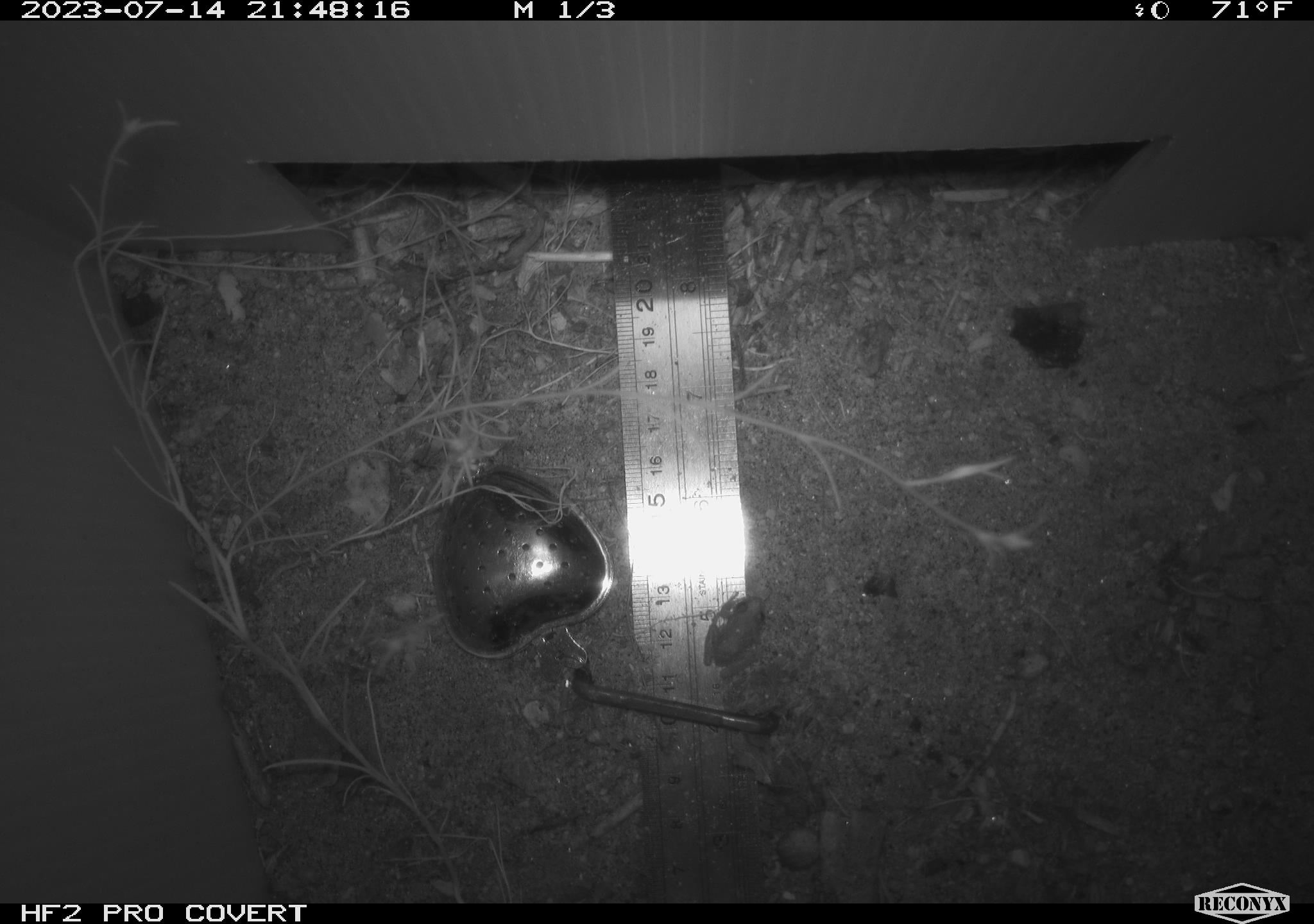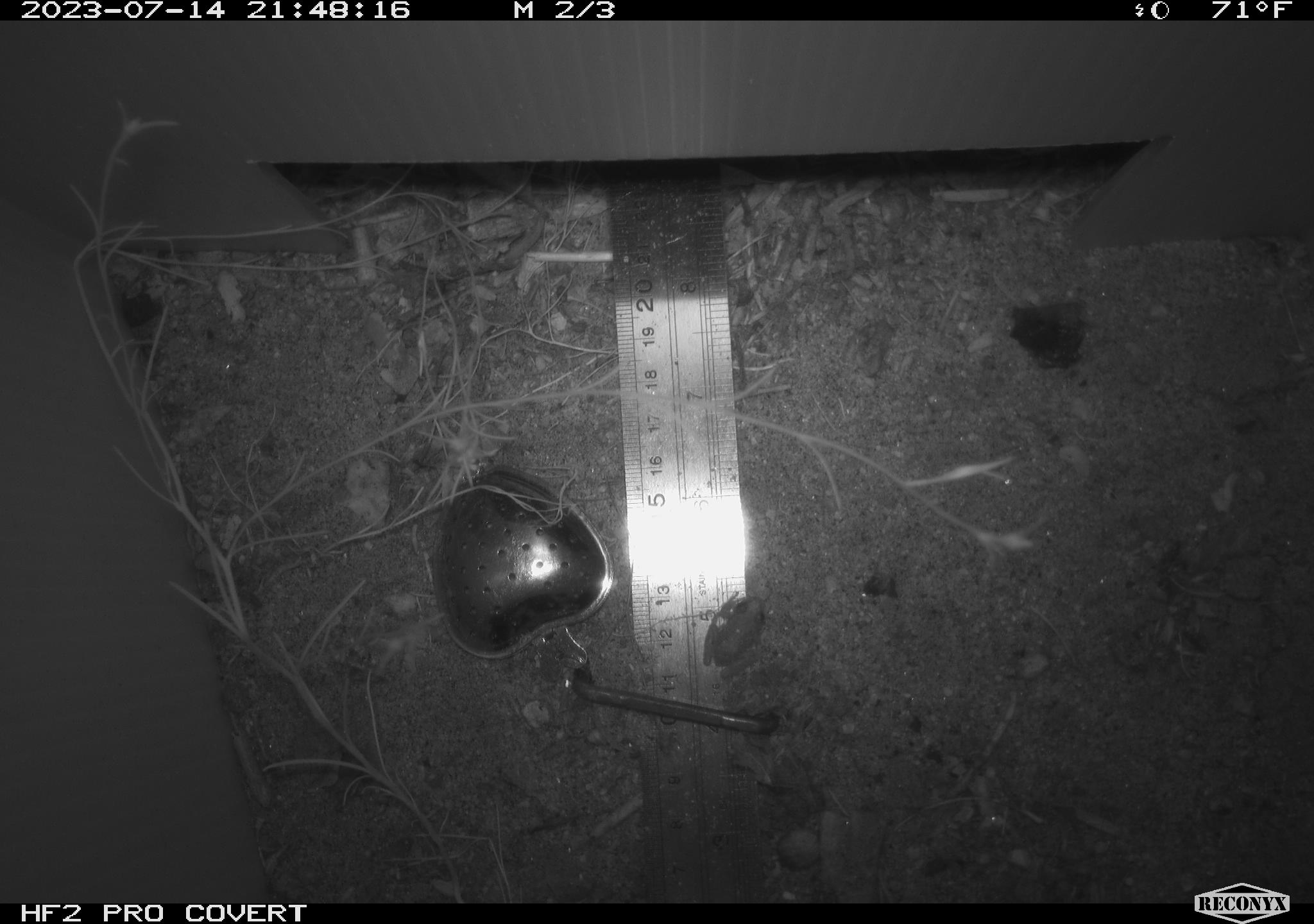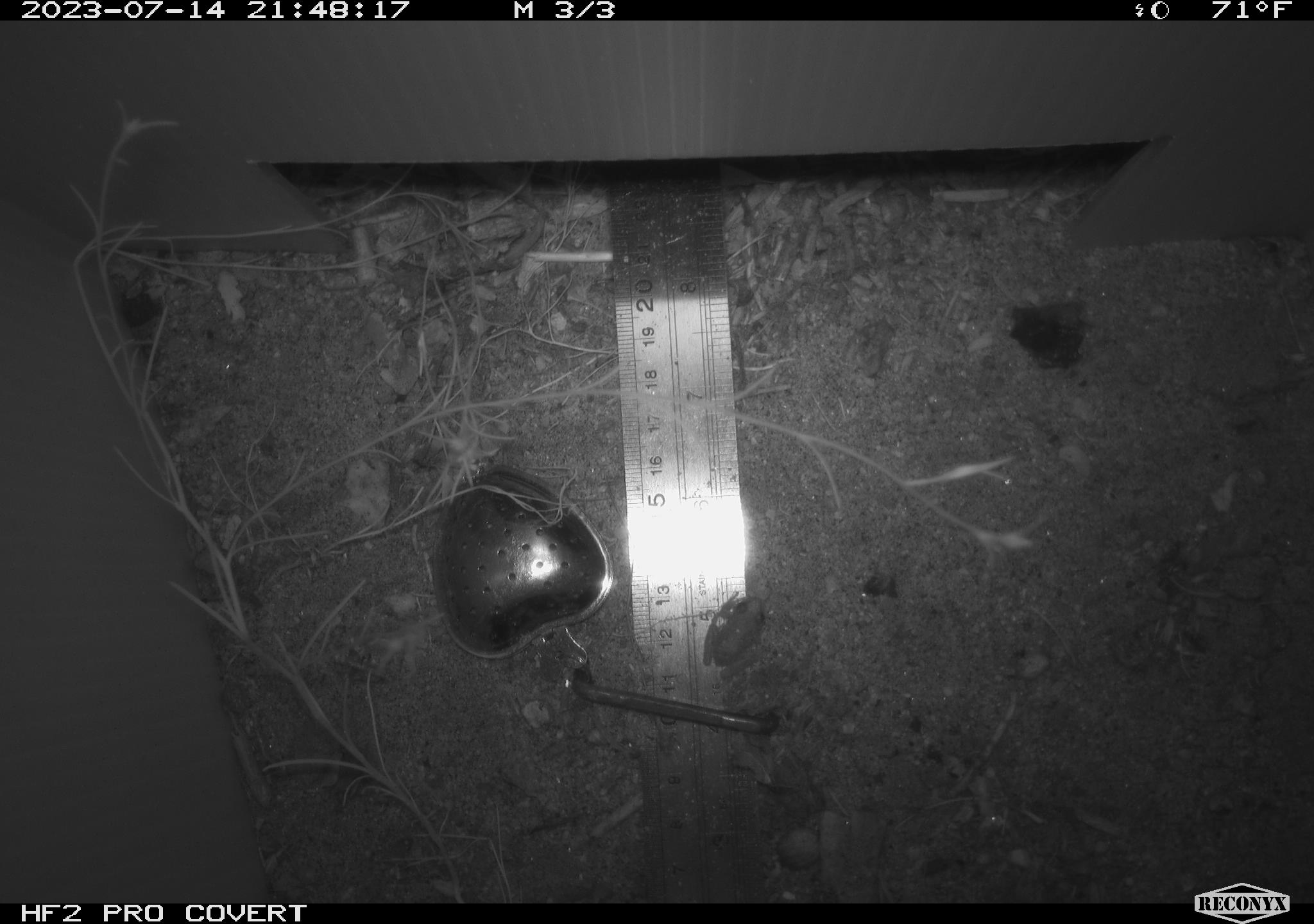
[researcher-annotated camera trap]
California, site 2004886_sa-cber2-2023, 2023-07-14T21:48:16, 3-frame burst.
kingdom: Animalia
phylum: Chordata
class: Amphibia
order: Anura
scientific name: Anura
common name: frogs